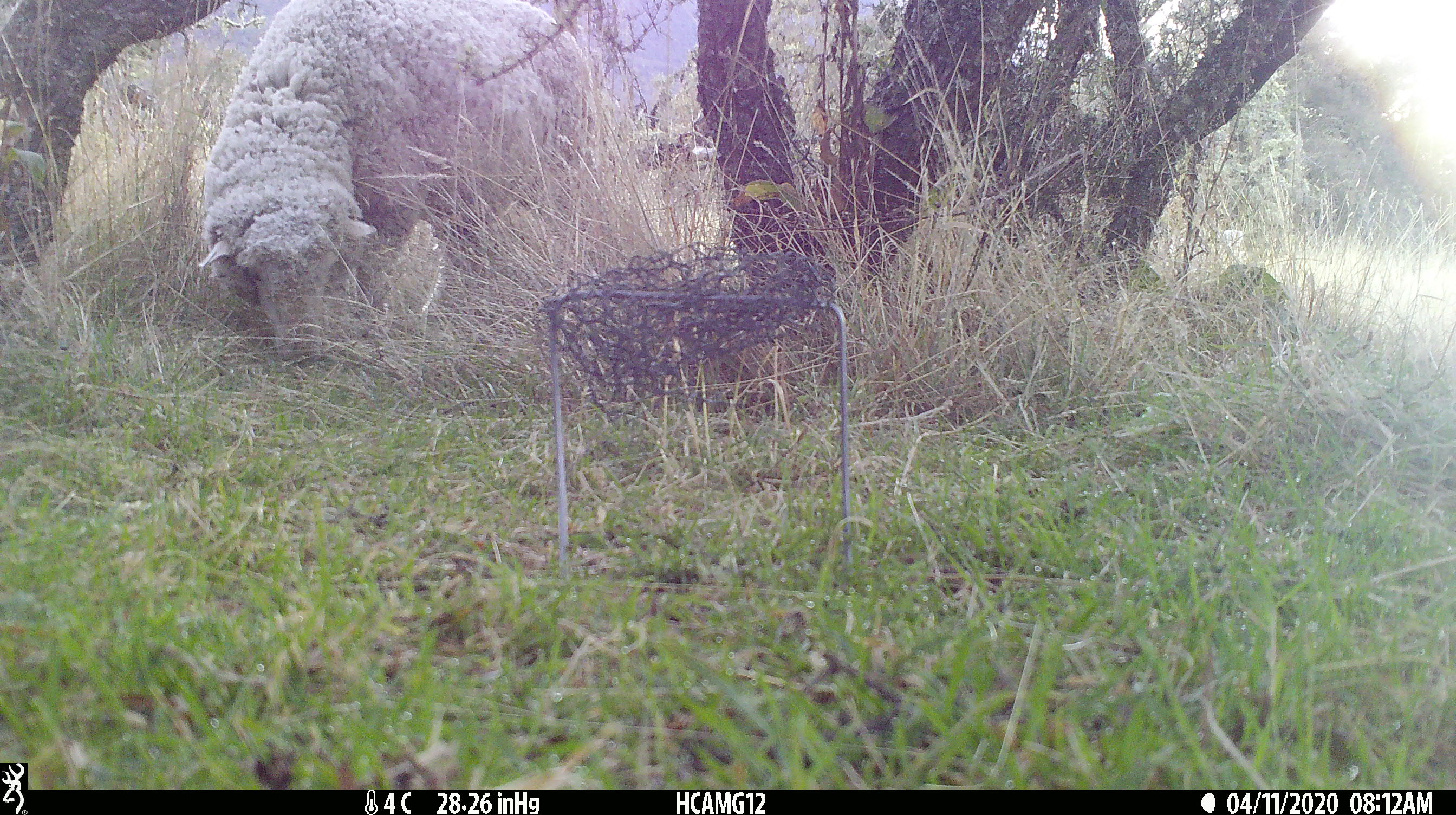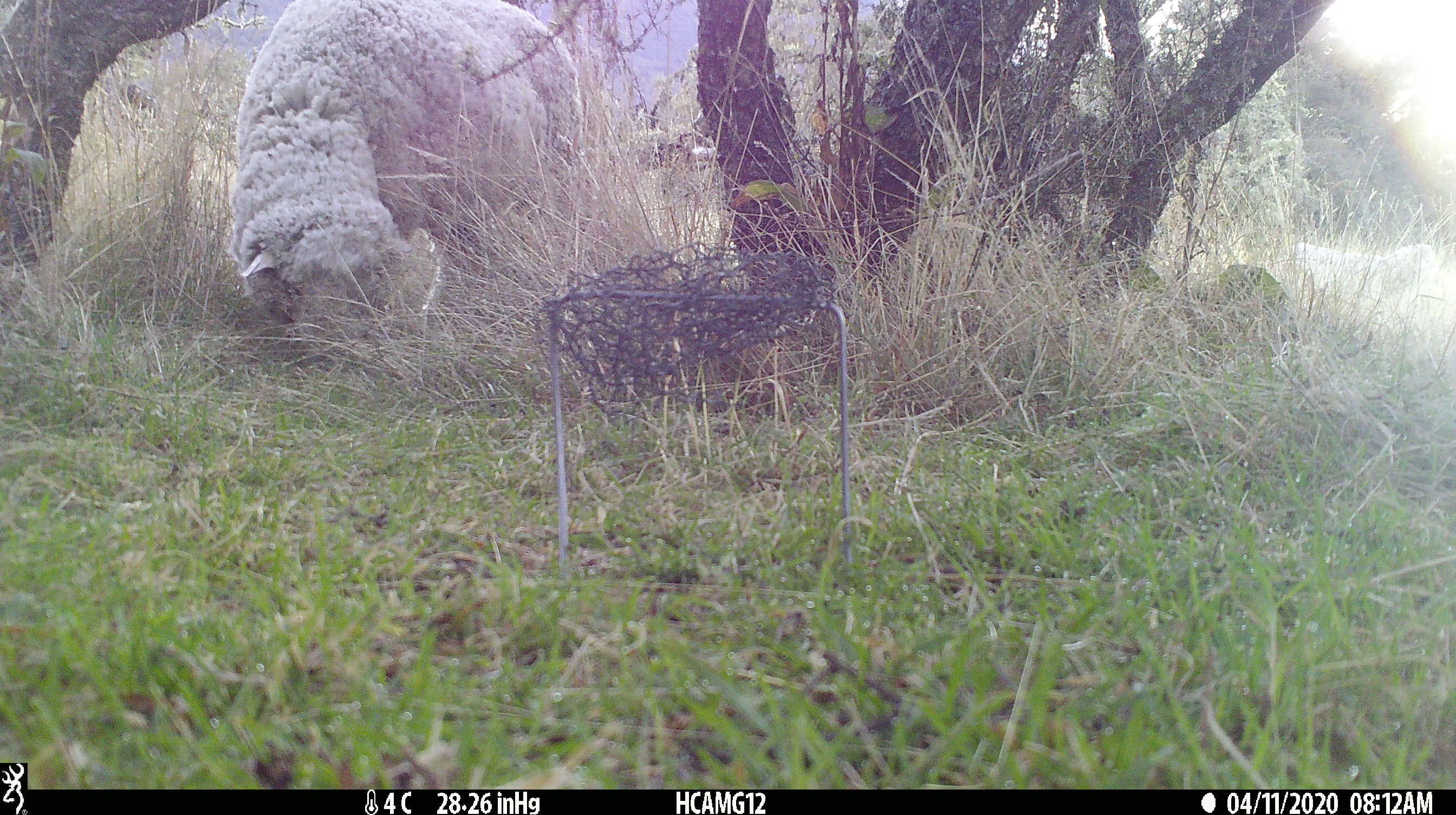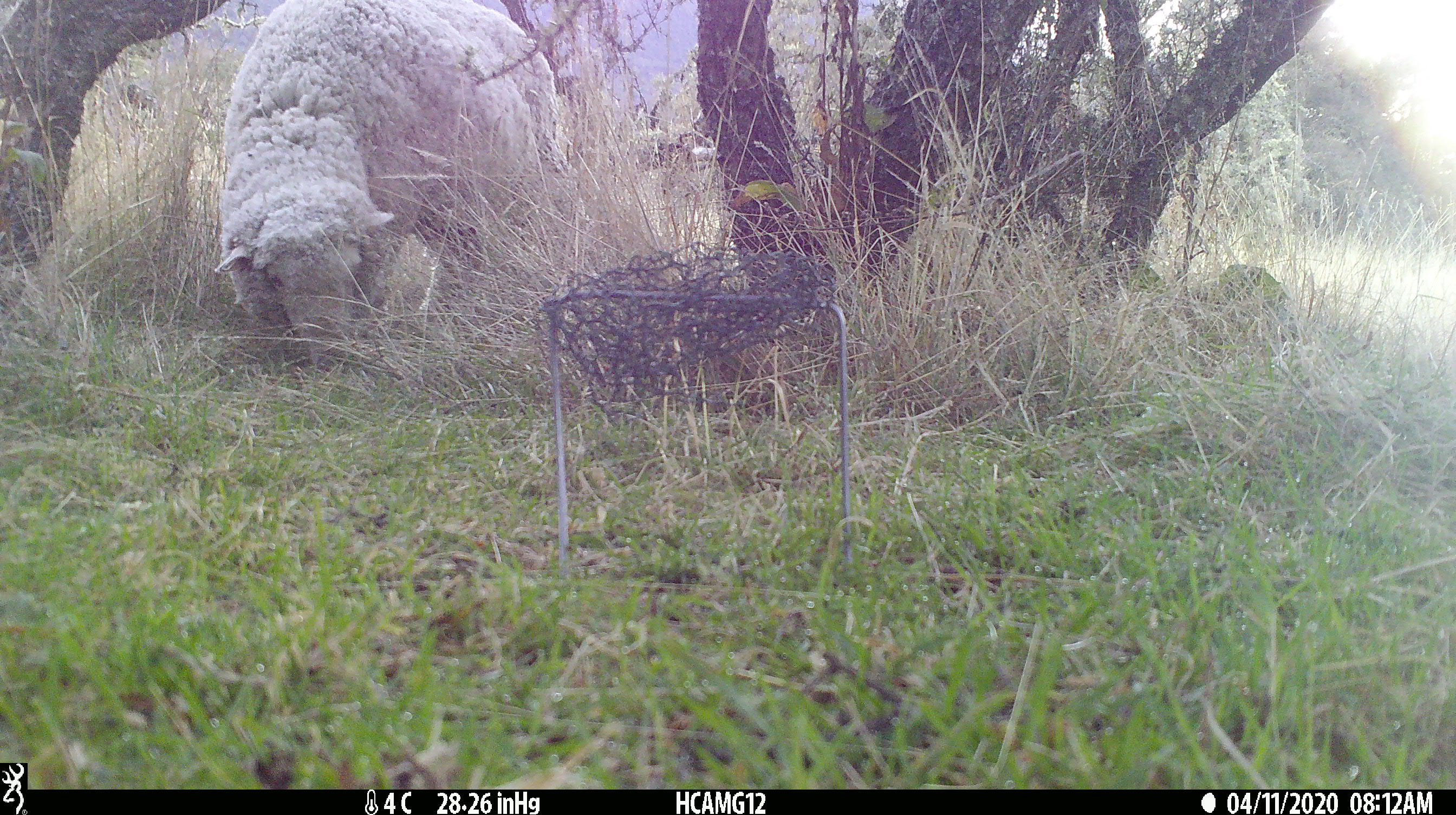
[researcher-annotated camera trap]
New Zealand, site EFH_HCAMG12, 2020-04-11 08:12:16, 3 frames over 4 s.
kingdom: Animalia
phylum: Chordata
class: Mammalia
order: Artiodactyla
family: Bovidae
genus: Ovis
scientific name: Ovis aries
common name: domestic sheep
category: sheep